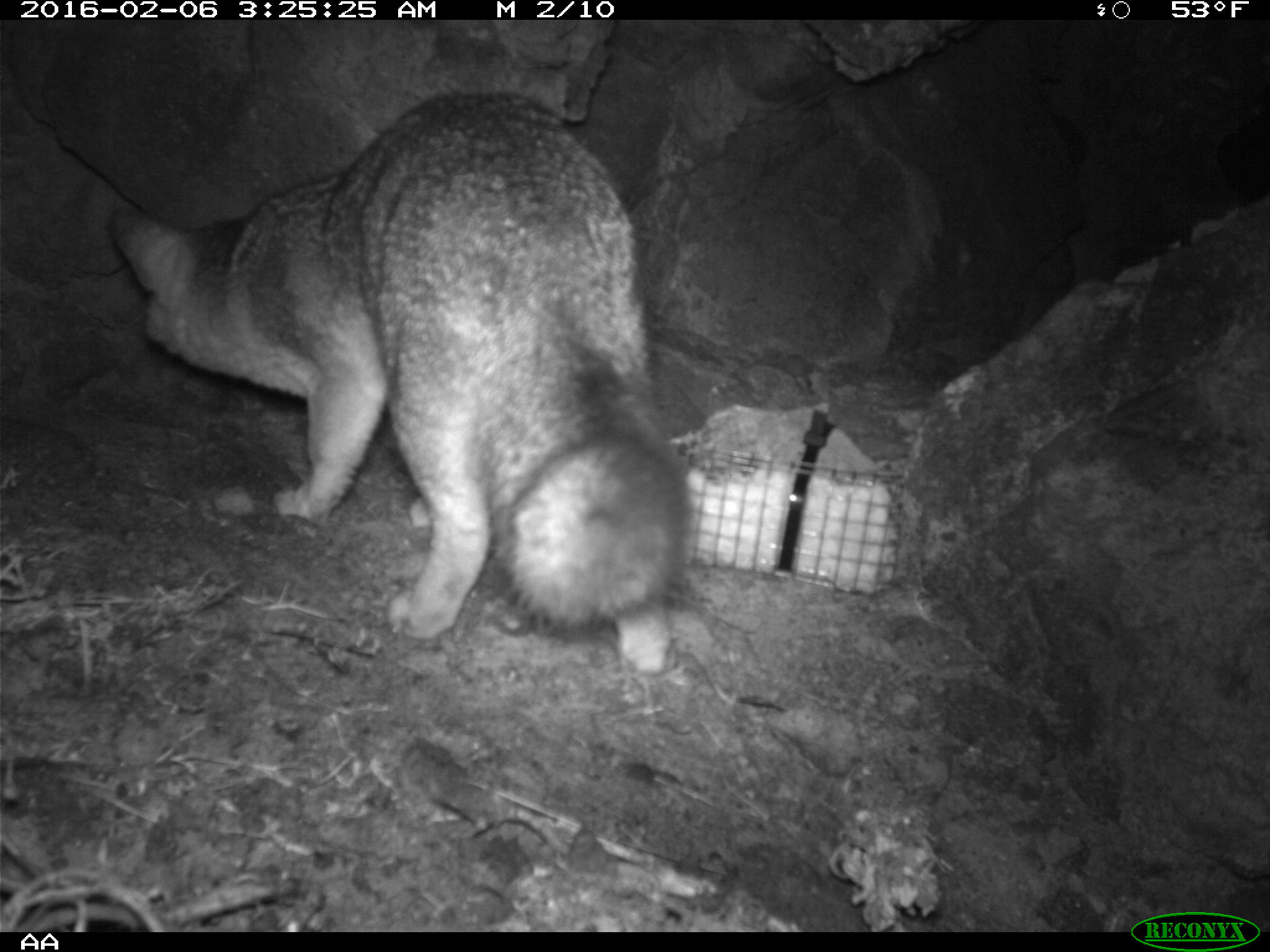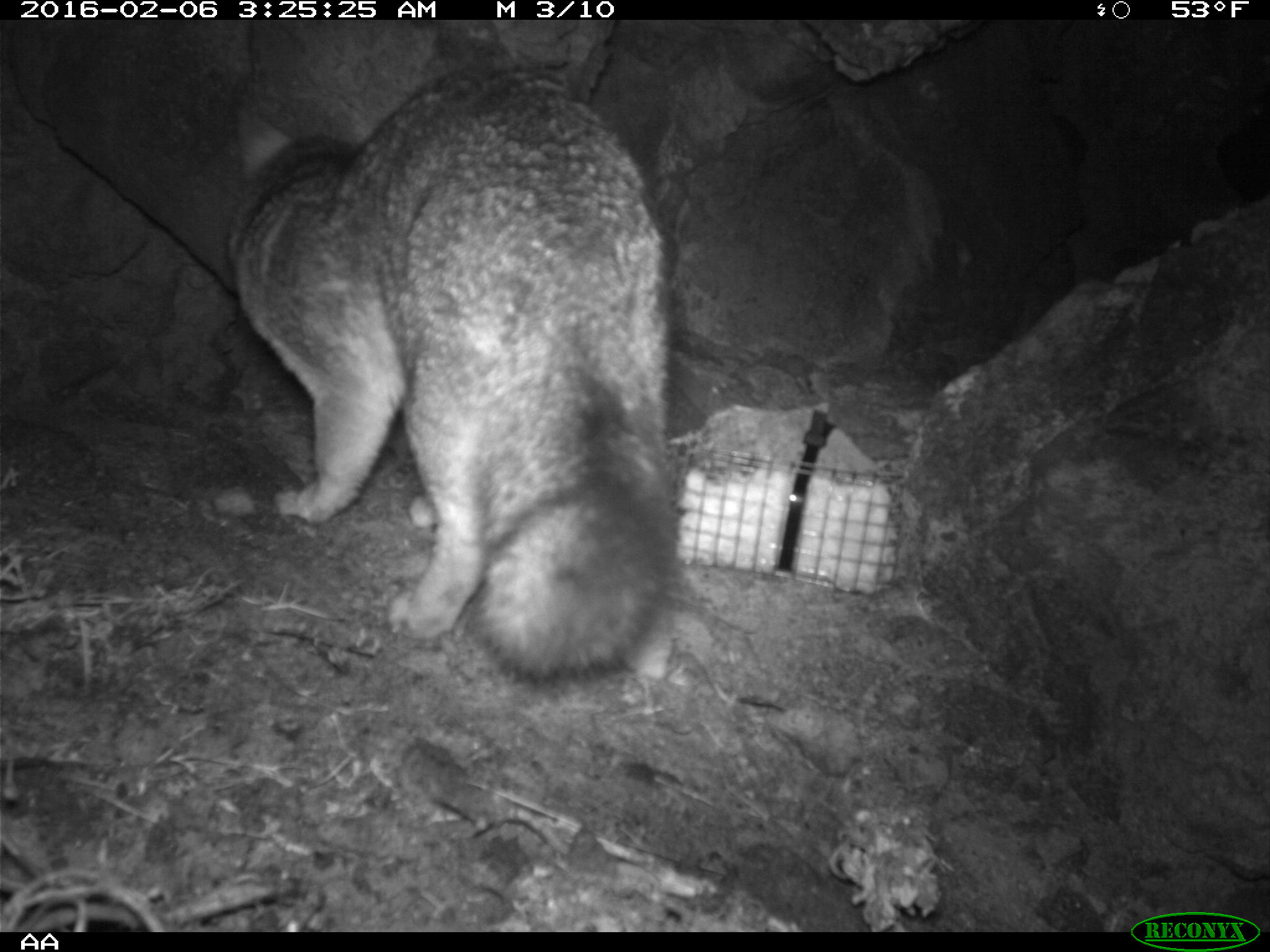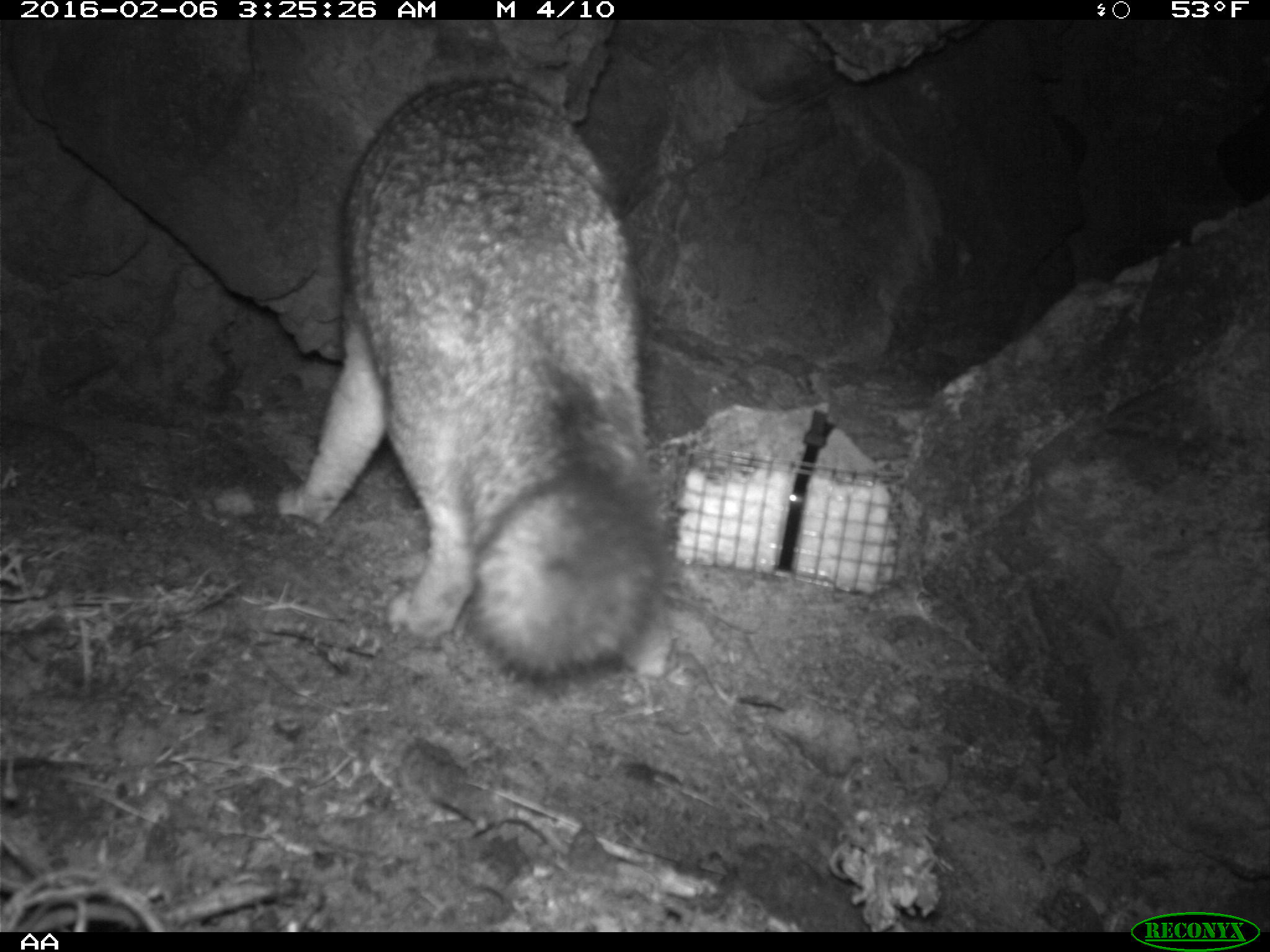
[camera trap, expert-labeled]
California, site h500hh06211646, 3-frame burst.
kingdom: Animalia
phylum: Chordata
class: Mammalia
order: Carnivora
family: Canidae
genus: Urocyon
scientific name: Urocyon littoralis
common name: island fox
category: fox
Fox (island fox) (Urocyon littoralis).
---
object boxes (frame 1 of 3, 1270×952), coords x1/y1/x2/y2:
fox: 110/91/693/672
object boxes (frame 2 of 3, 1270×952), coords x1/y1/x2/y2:
fox: 225/64/679/689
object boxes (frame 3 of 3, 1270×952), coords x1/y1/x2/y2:
fox: 276/74/667/685